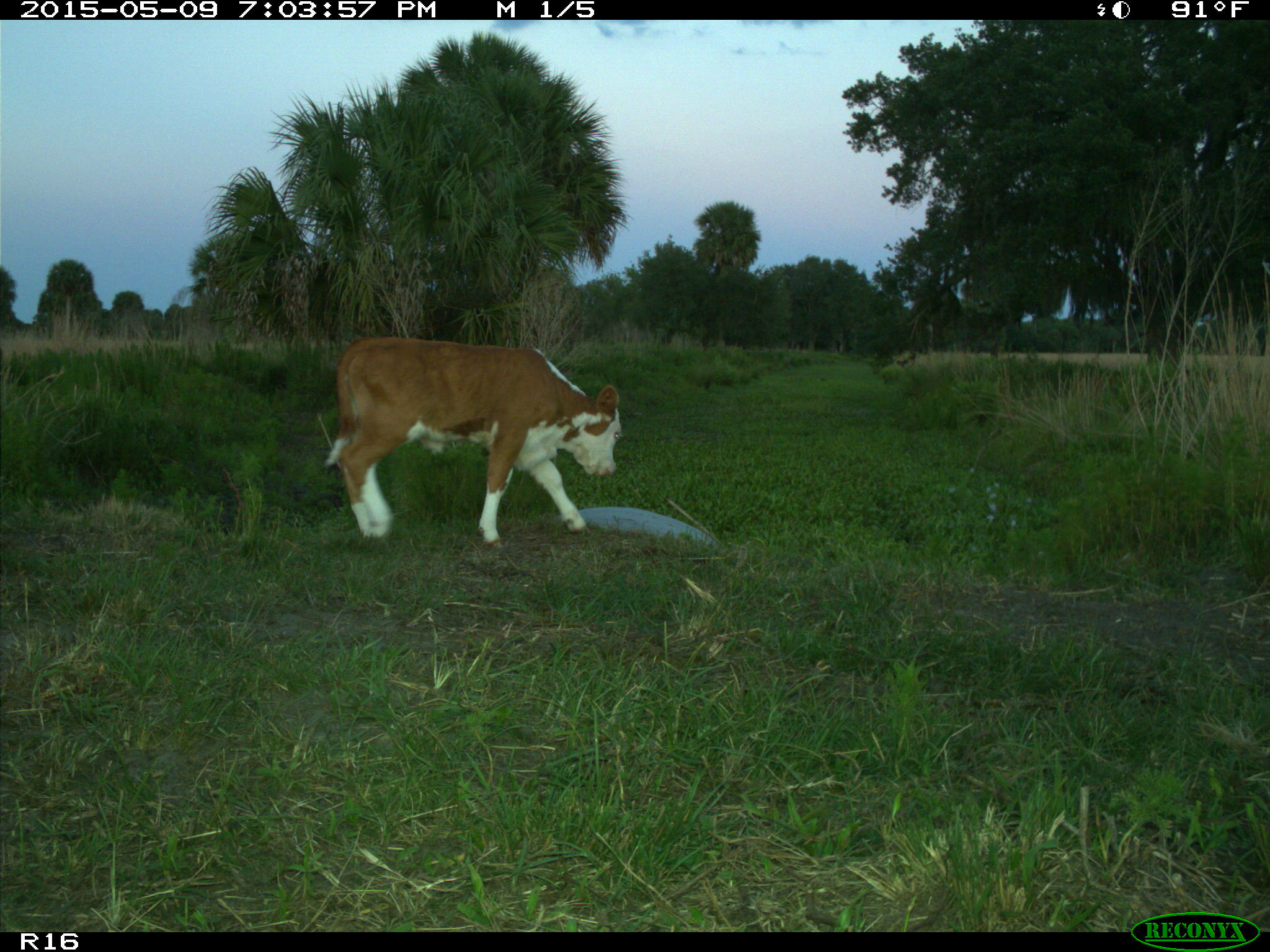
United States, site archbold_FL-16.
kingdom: Animalia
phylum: Chordata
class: Mammalia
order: Artiodactyla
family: Bovidae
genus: Bos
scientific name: Bos taurus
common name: domestic cow